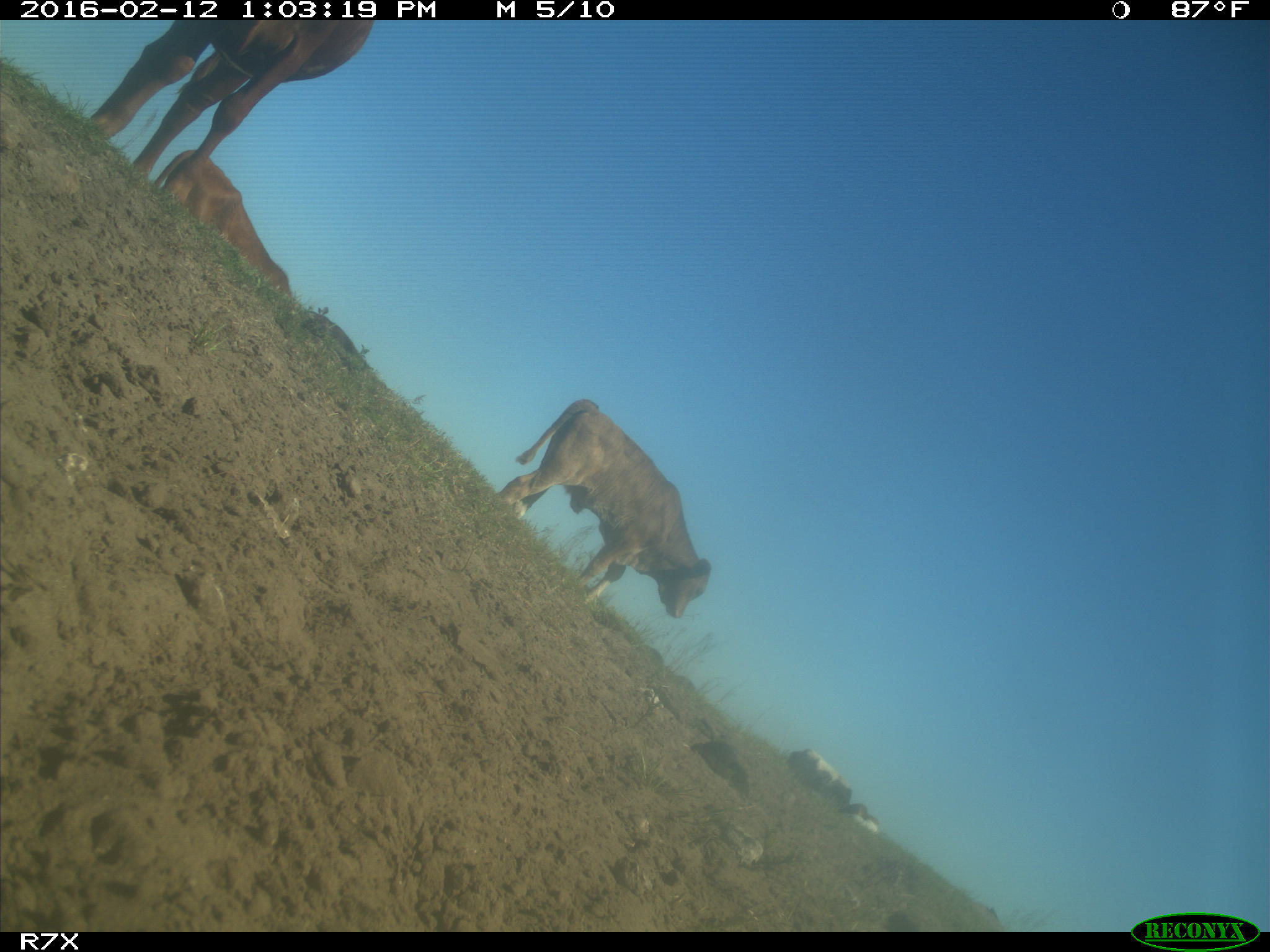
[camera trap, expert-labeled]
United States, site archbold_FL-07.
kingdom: Animalia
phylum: Chordata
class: Mammalia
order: Artiodactyla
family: Bovidae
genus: Bos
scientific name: Bos taurus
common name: domestic cow